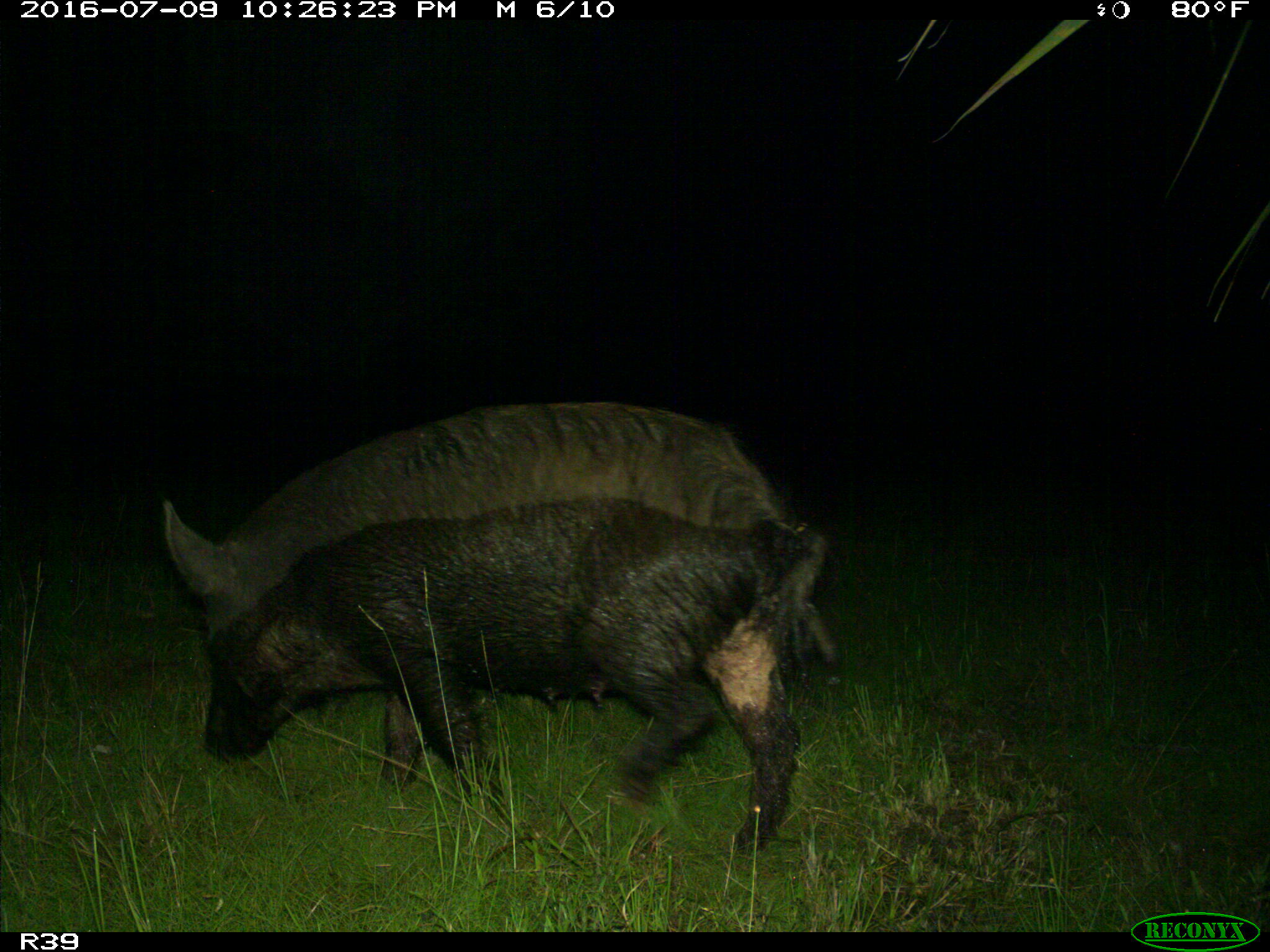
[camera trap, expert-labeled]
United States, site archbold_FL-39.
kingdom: Animalia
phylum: Chordata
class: Mammalia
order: Artiodactyla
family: Suidae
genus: Sus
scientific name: Sus scrofa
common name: wild boar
Sus scrofa (wild boar).